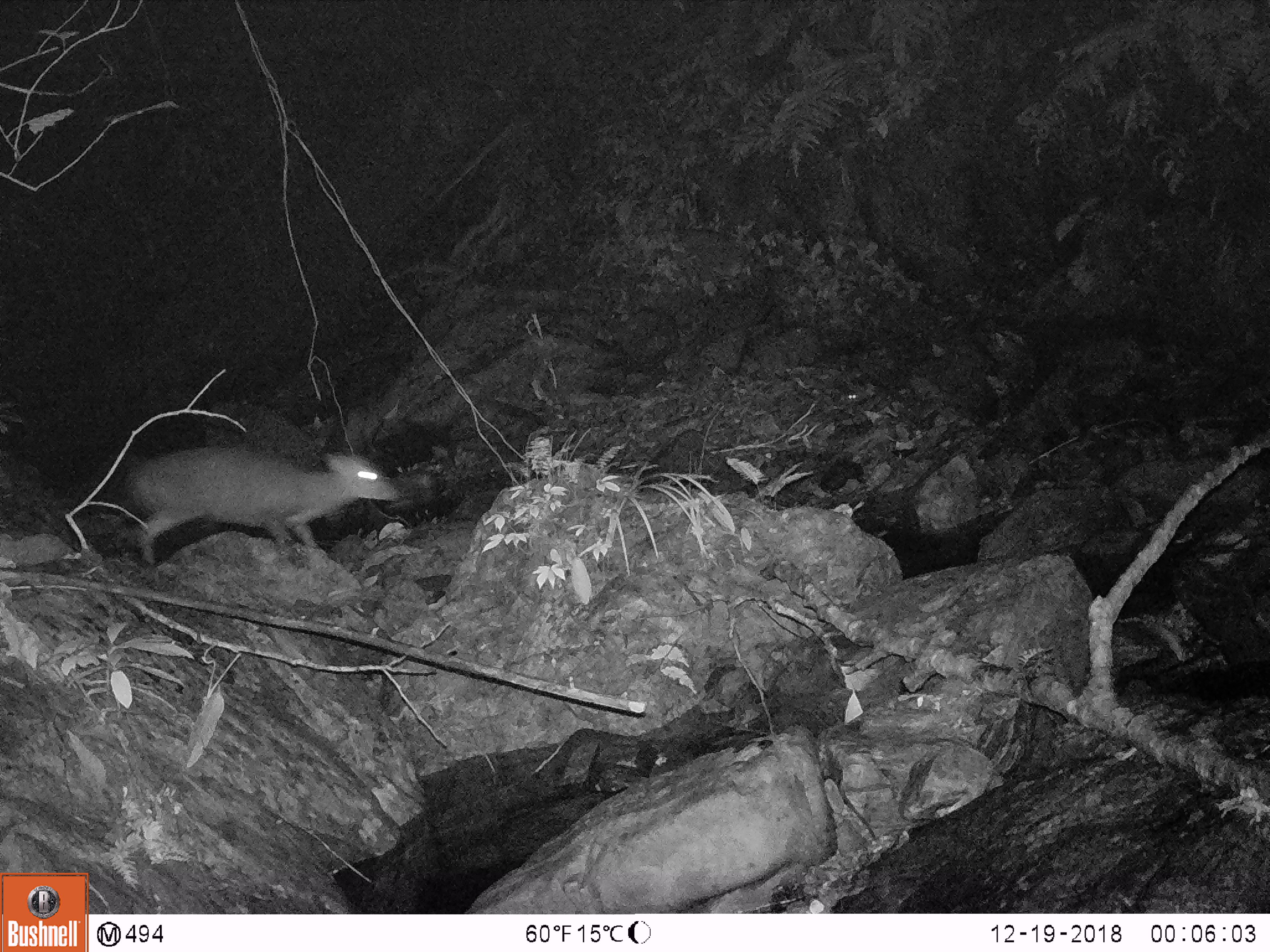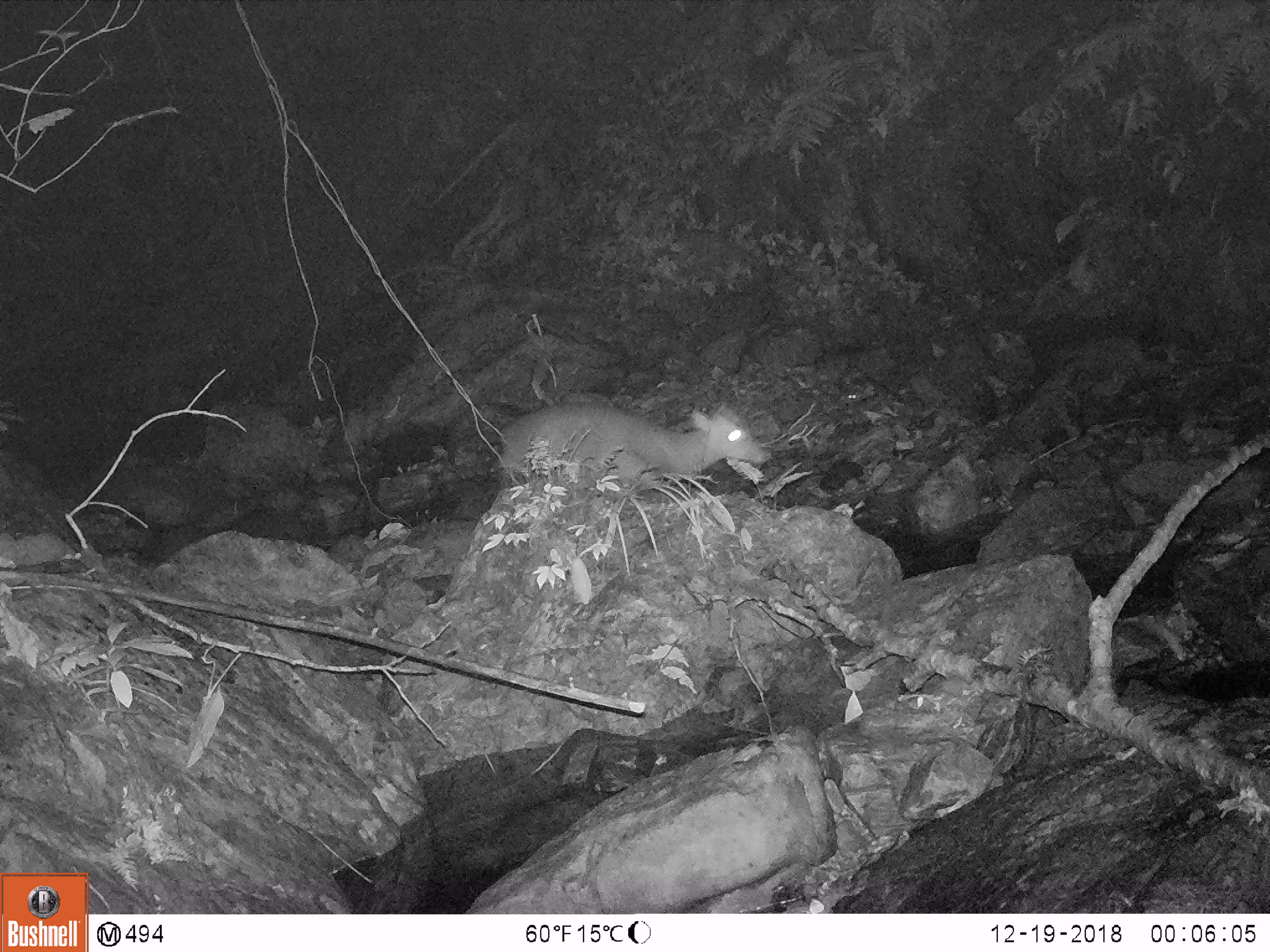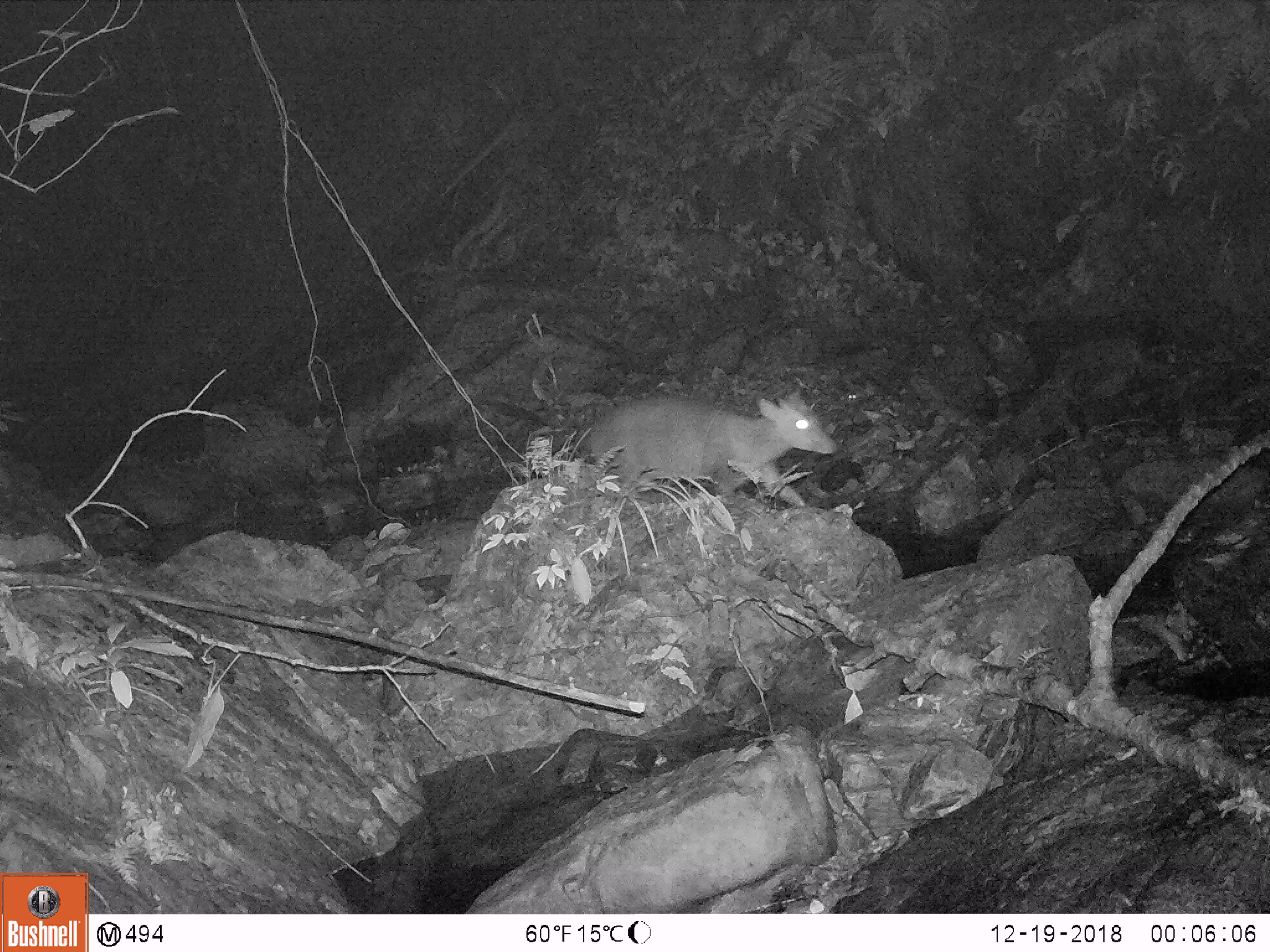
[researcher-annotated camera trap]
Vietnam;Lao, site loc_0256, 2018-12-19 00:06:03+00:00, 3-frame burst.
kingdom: Animalia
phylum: Chordata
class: Mammalia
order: Artiodactyla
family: Cervidae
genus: Muntiacus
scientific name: Muntiacus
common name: muntjacs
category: unidentified muntjac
Unidentified muntjac (muntjacs) (Muntiacus). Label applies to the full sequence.